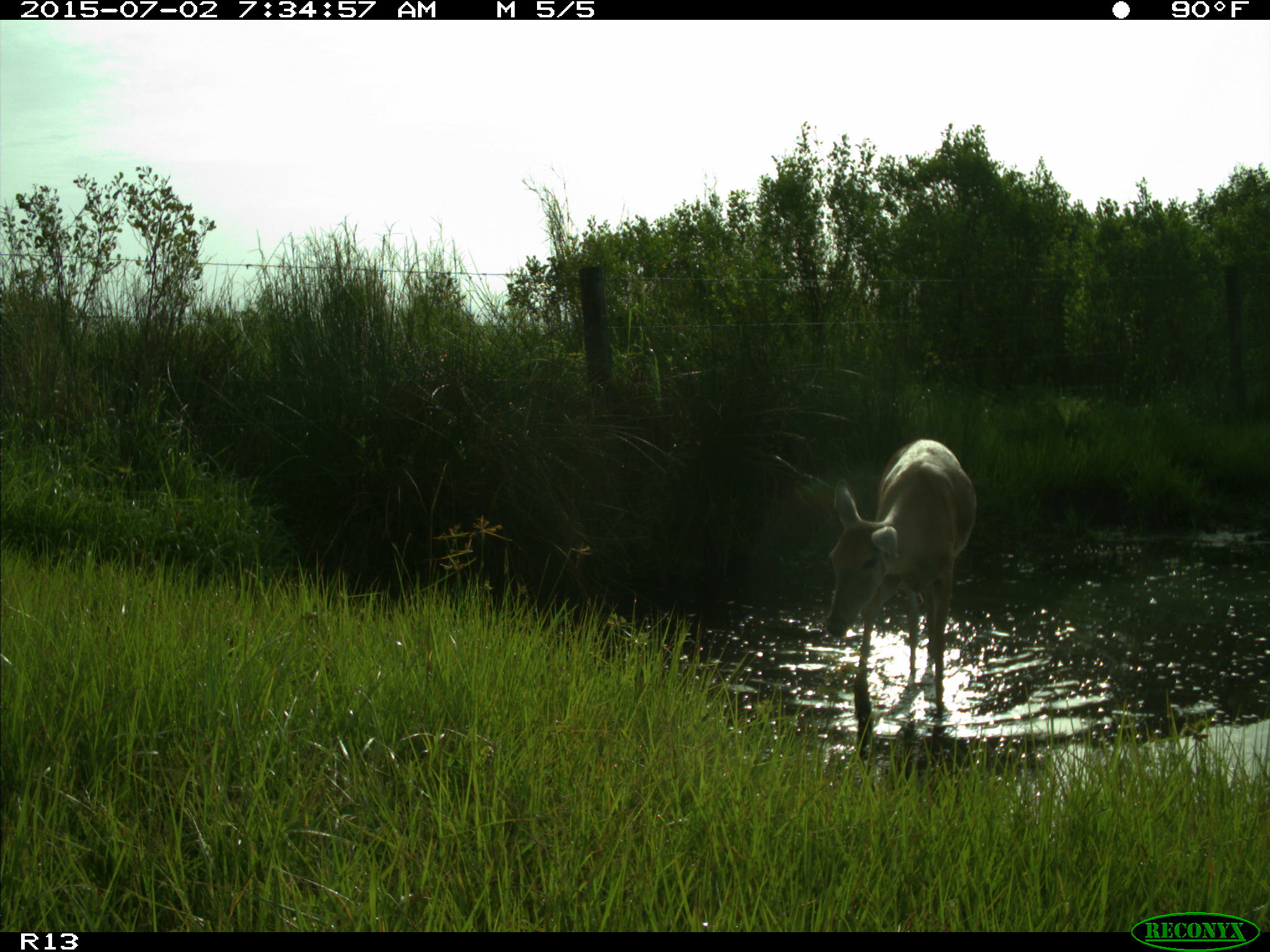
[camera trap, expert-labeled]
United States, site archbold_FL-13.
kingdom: Animalia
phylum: Chordata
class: Mammalia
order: Artiodactyla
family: Cervidae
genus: Odocoileus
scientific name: Odocoileus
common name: deer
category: unidentified deer